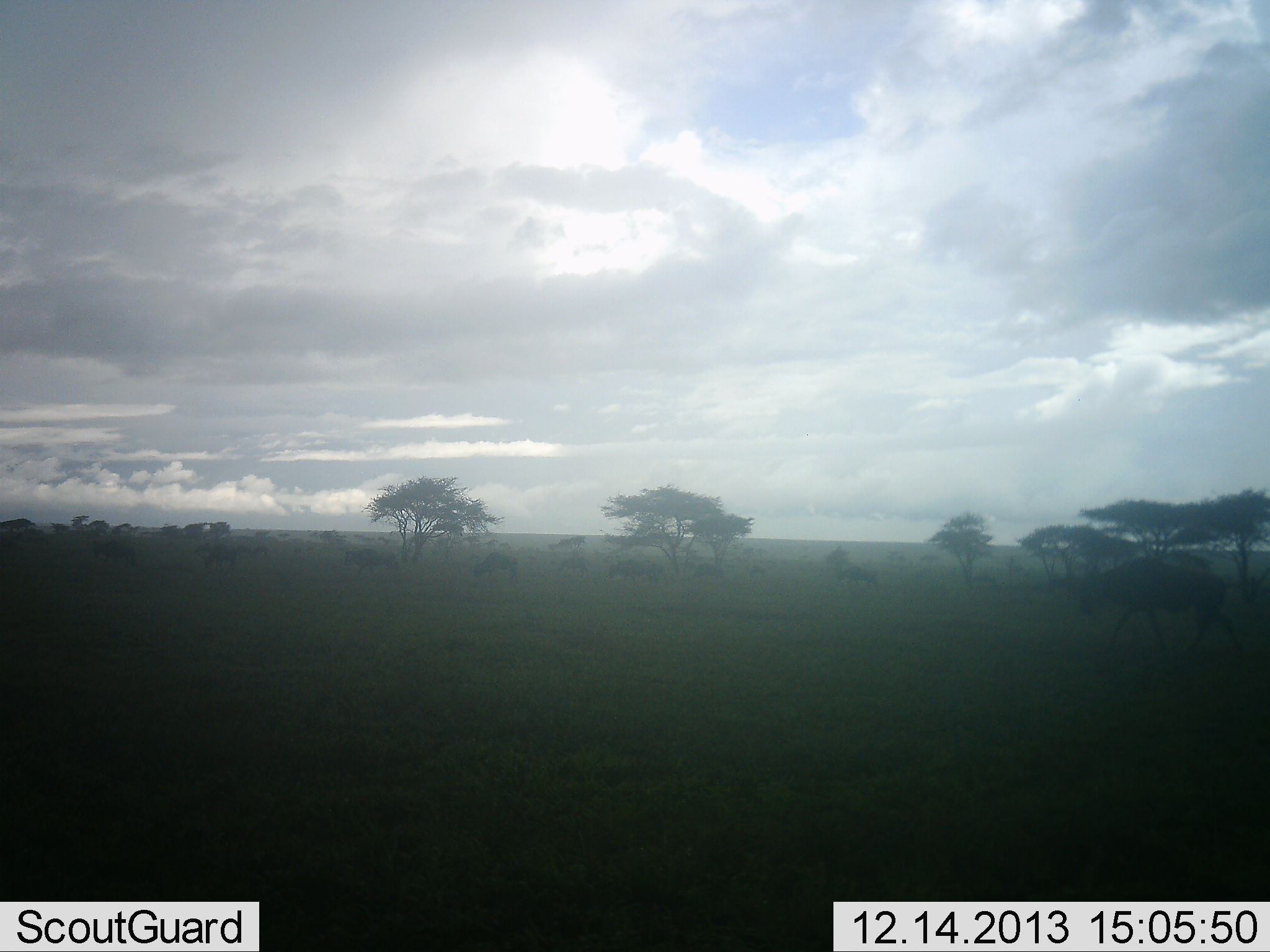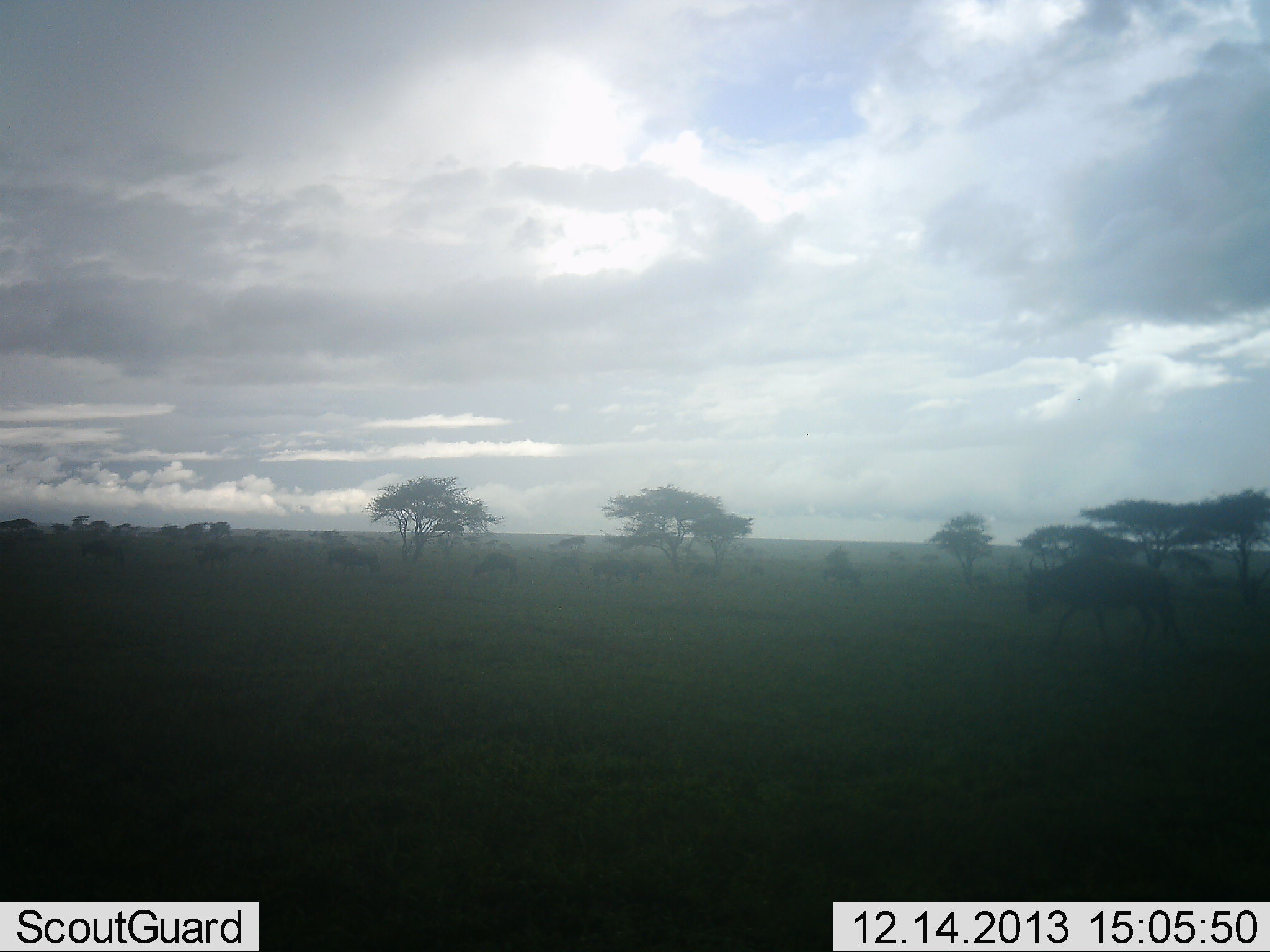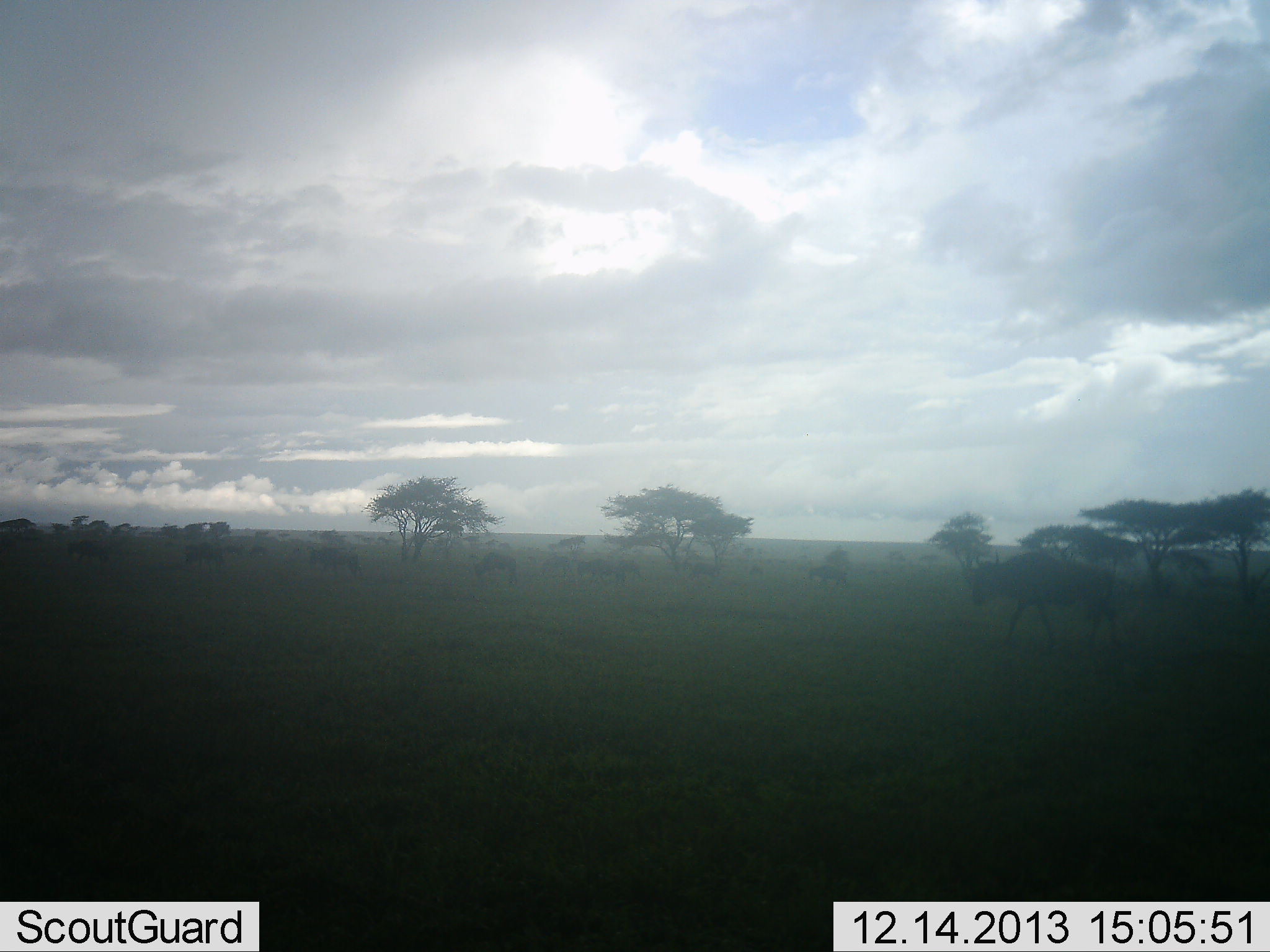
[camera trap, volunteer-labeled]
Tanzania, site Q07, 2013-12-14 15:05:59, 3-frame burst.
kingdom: Animalia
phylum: Chordata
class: Mammalia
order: Artiodactyla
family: Bovidae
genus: Connochaetes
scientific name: Connochaetes taurinus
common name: blue wildebeest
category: wildebeest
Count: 11-50.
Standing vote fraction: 20%.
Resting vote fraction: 0%.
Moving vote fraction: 100%.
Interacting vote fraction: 0%.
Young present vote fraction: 0%.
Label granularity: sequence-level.